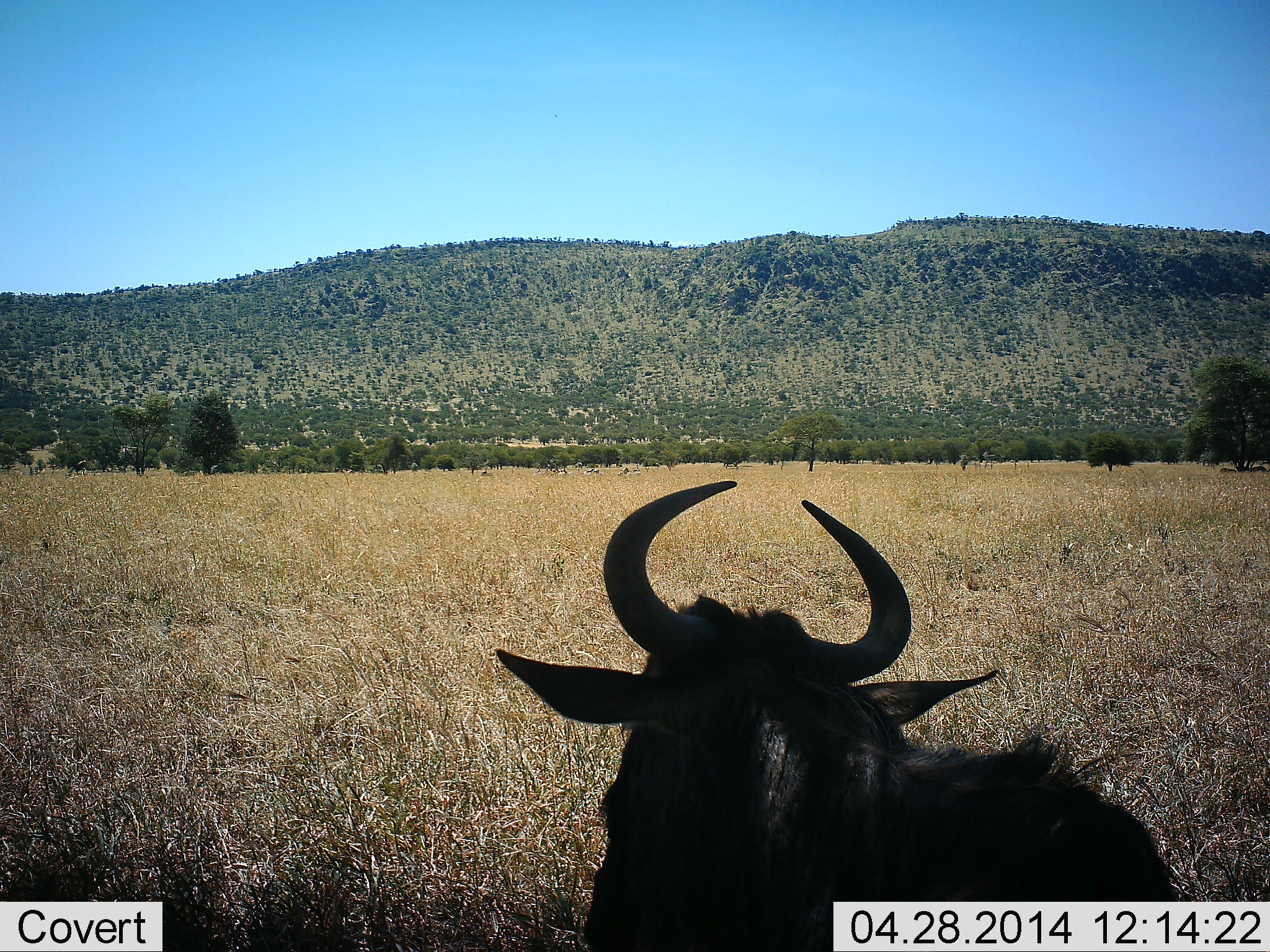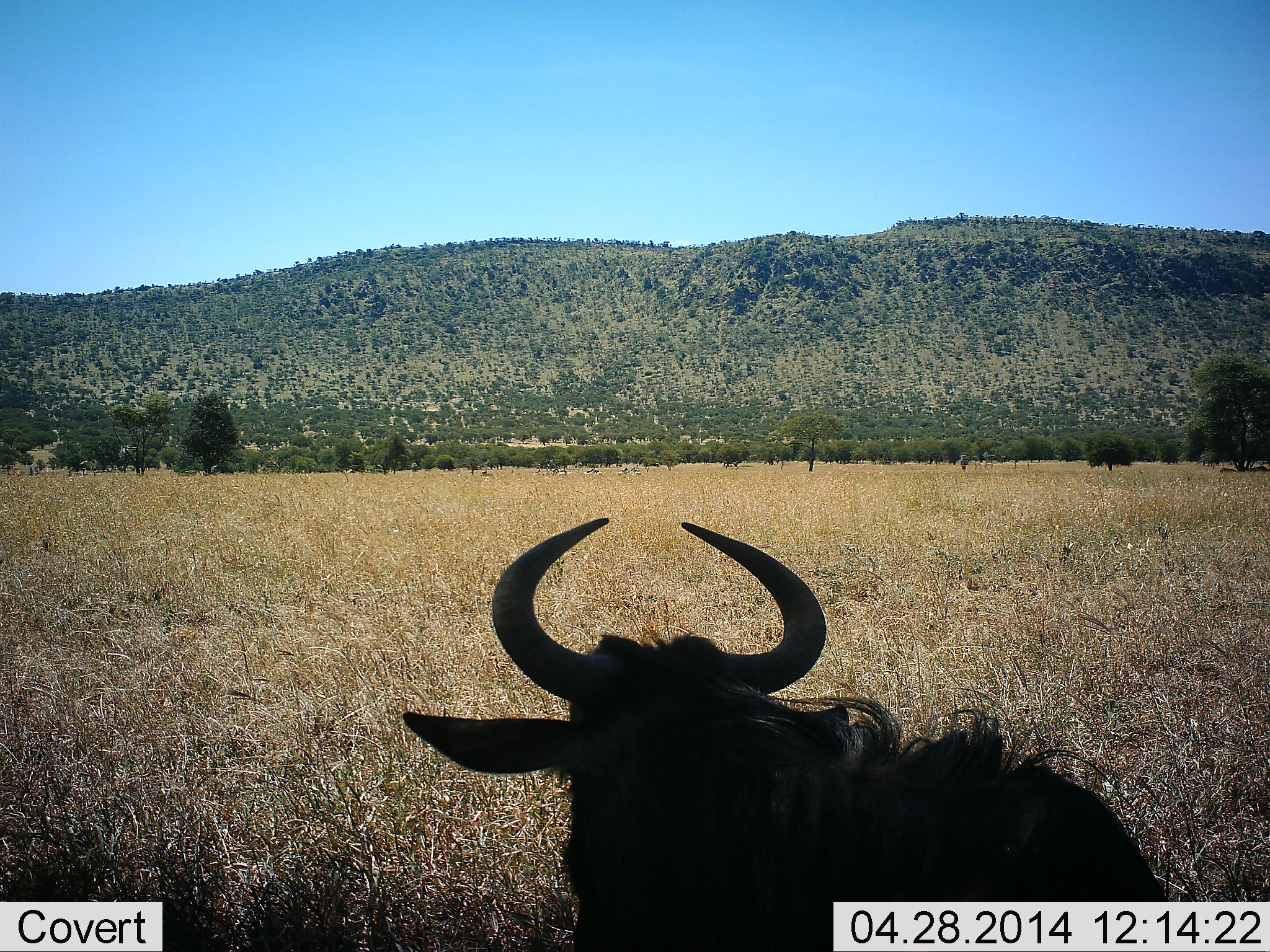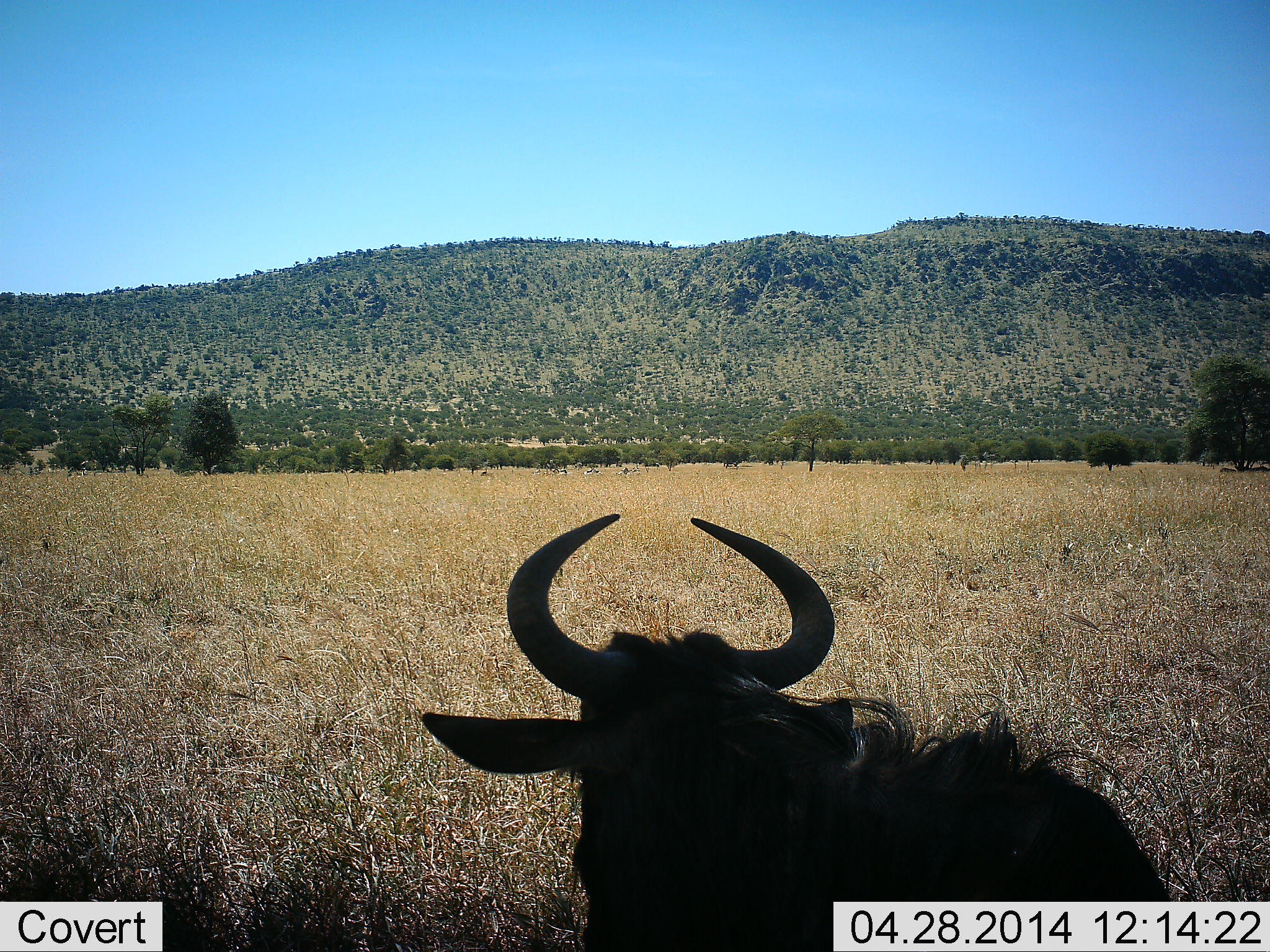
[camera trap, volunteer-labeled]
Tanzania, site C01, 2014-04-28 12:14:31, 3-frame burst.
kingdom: Animalia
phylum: Chordata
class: Mammalia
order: Artiodactyla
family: Bovidae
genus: Connochaetes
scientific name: Connochaetes taurinus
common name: blue wildebeest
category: wildebeest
Wildebeest (blue wildebeest) (Connochaetes taurinus), count 1. Behavior (volunteer vote fractions): standing 36%, resting 36%, moving 36%, interacting 0%. Young present (vote fraction): 0%. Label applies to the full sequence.